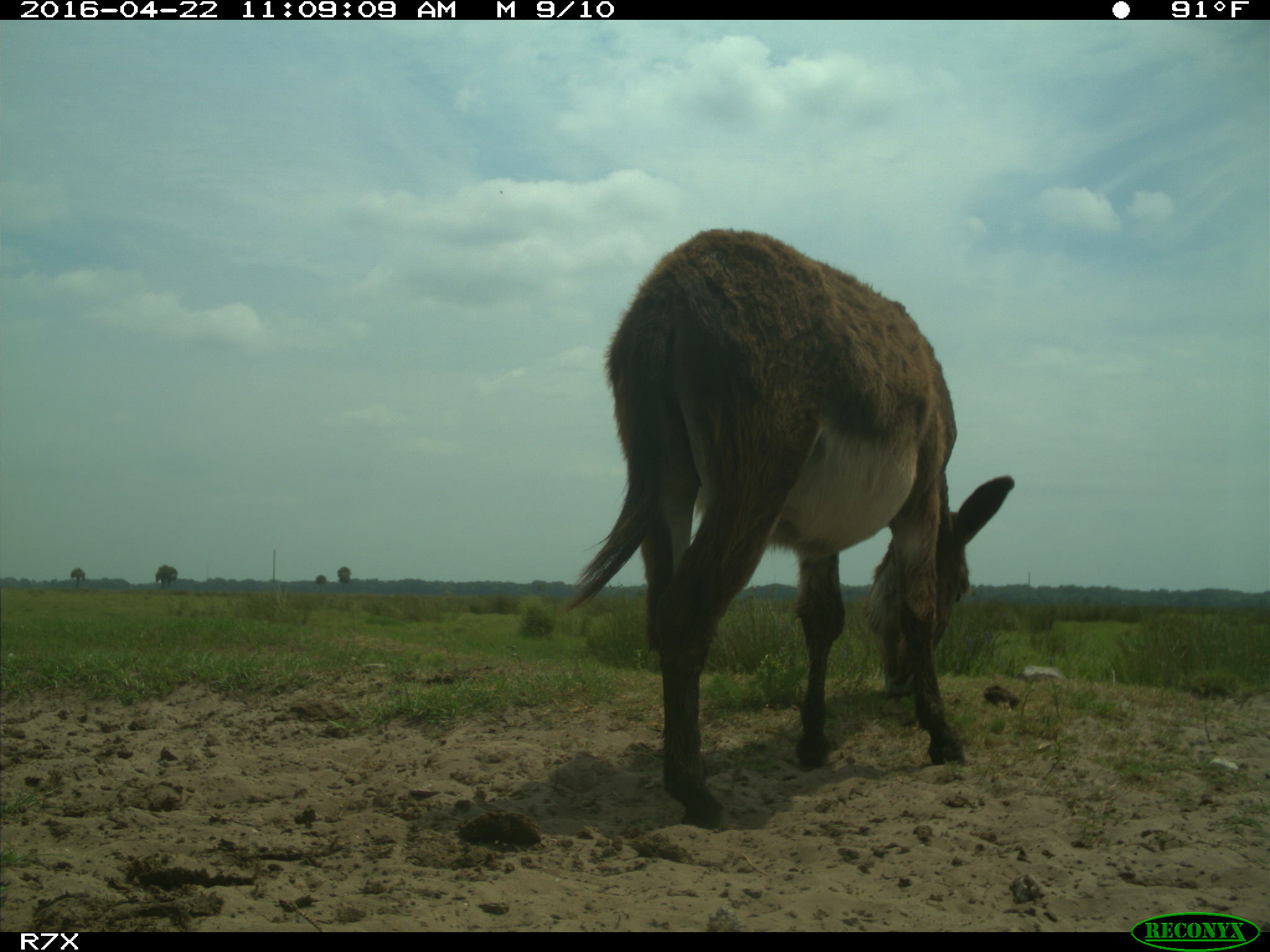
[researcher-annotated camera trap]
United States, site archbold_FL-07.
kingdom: Animalia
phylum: Chordata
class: Mammalia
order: Artiodactyla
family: Bovidae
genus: Bos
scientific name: Bos taurus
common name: domestic cow